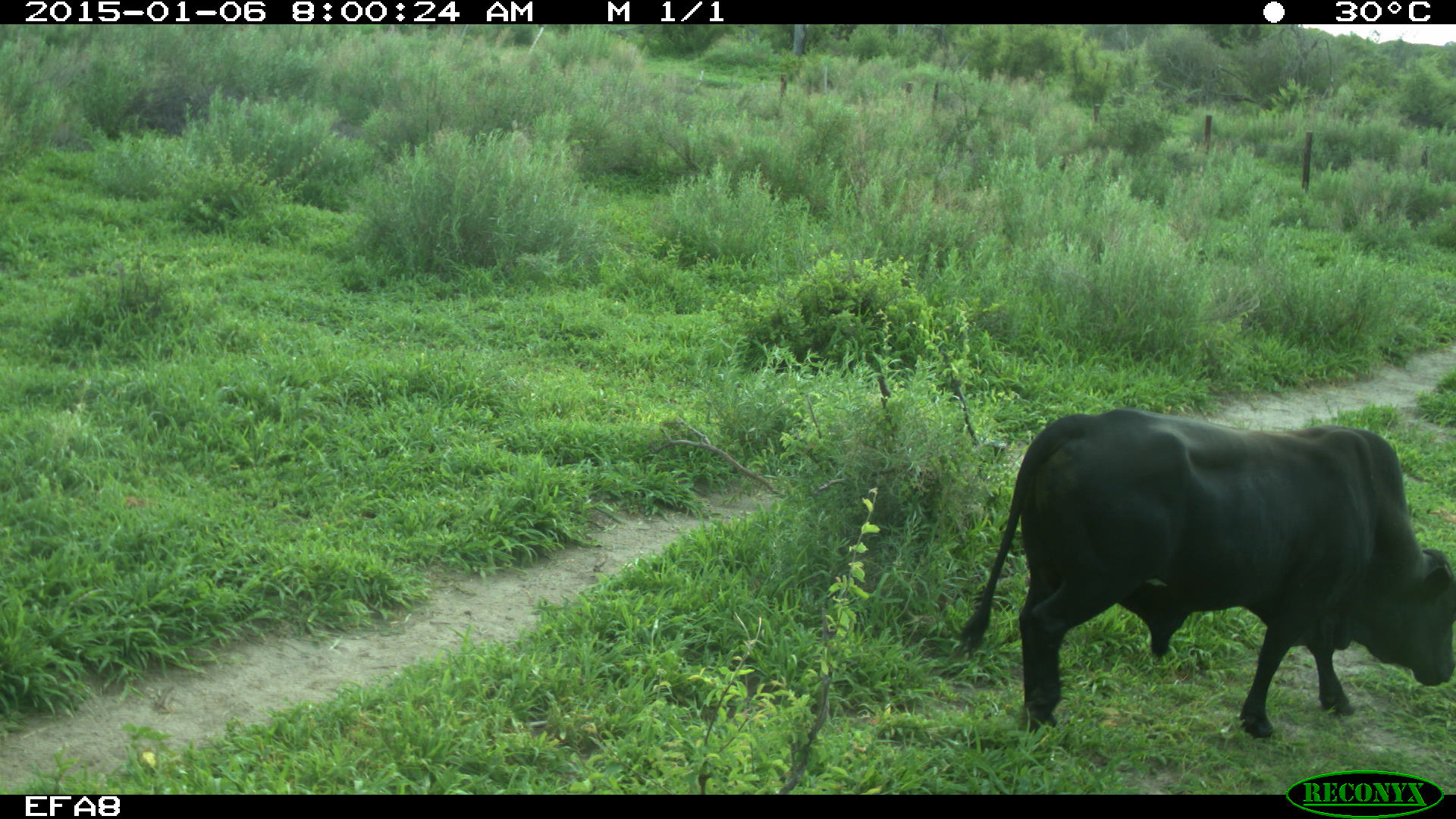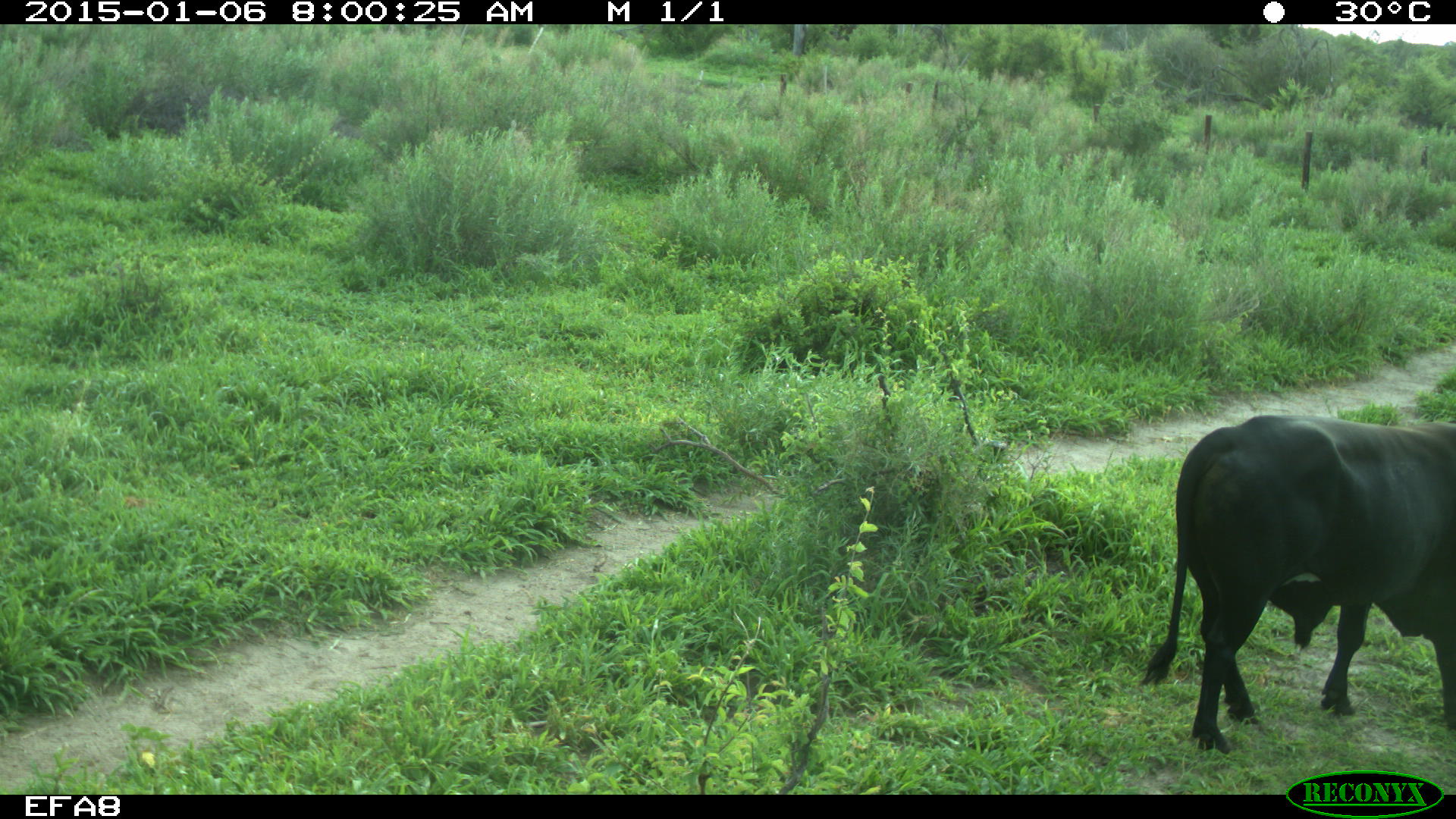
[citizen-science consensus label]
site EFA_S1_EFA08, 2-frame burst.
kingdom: Animalia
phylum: Chordata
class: Mammalia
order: Artiodactyla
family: Bovidae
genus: Bos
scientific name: Bos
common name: cattle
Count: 1.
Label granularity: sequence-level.